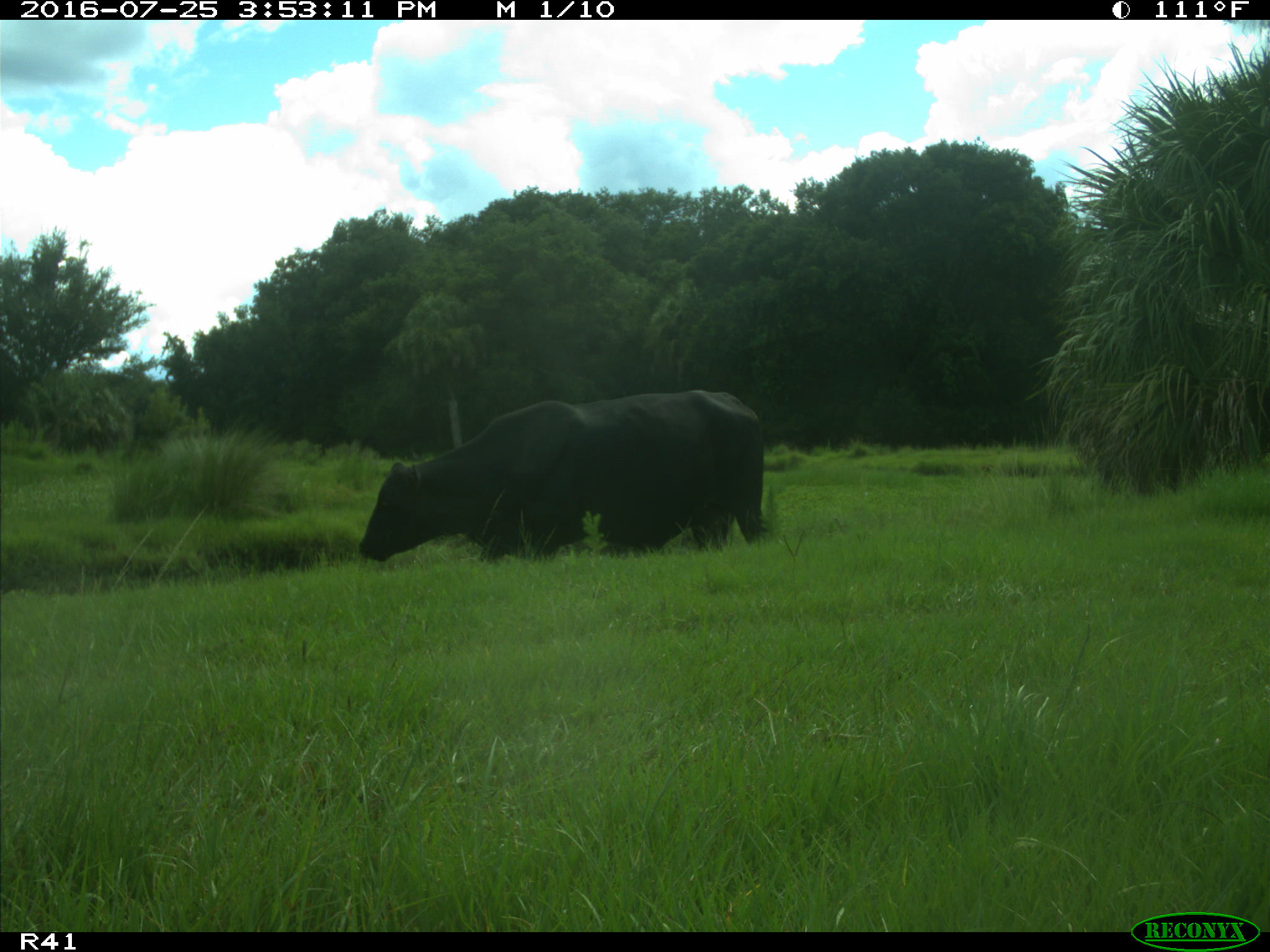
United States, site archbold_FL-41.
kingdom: Animalia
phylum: Chordata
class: Mammalia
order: Artiodactyla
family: Bovidae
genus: Bos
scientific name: Bos taurus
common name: domestic cow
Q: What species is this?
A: Bos taurus (domestic cow).